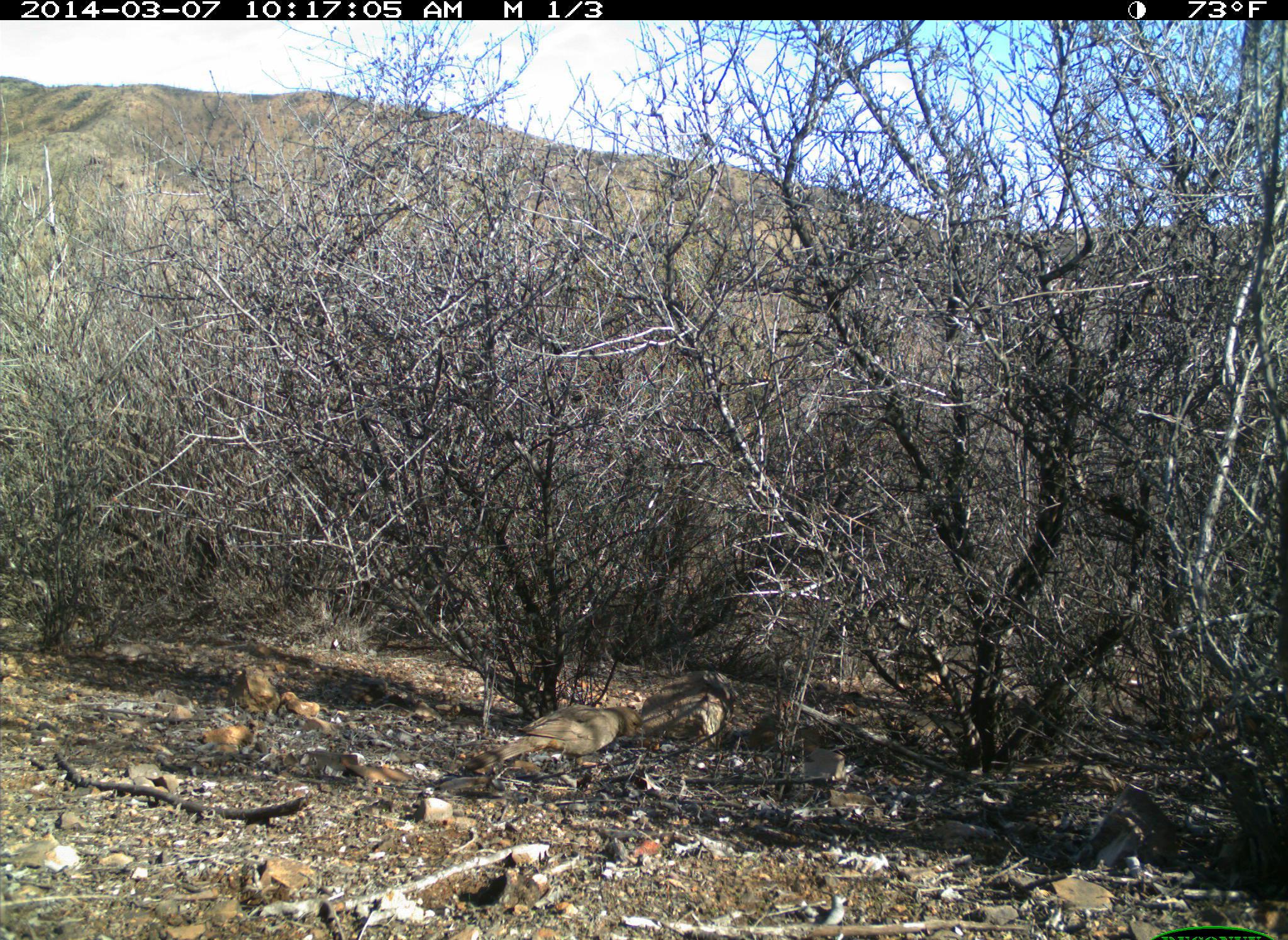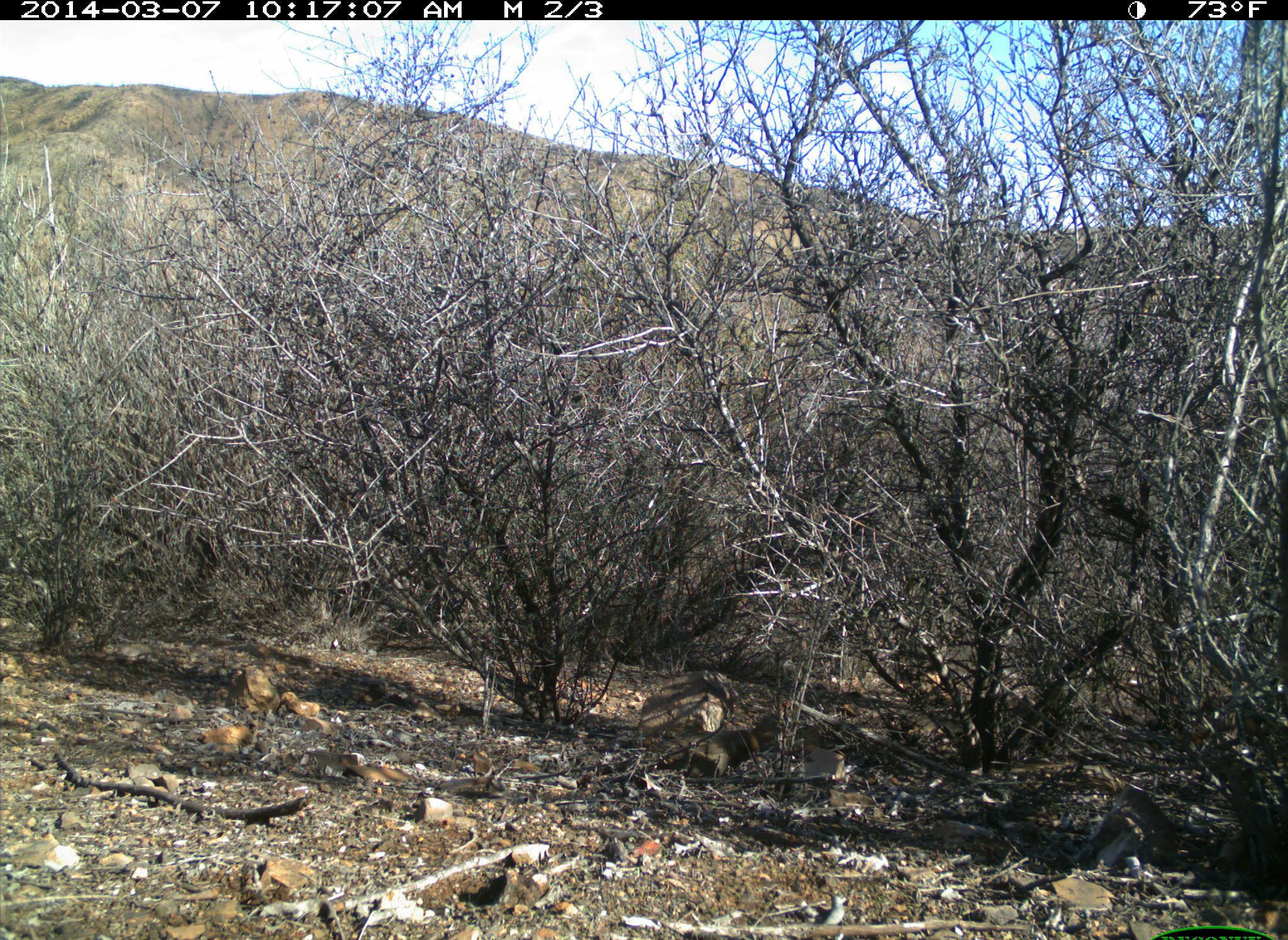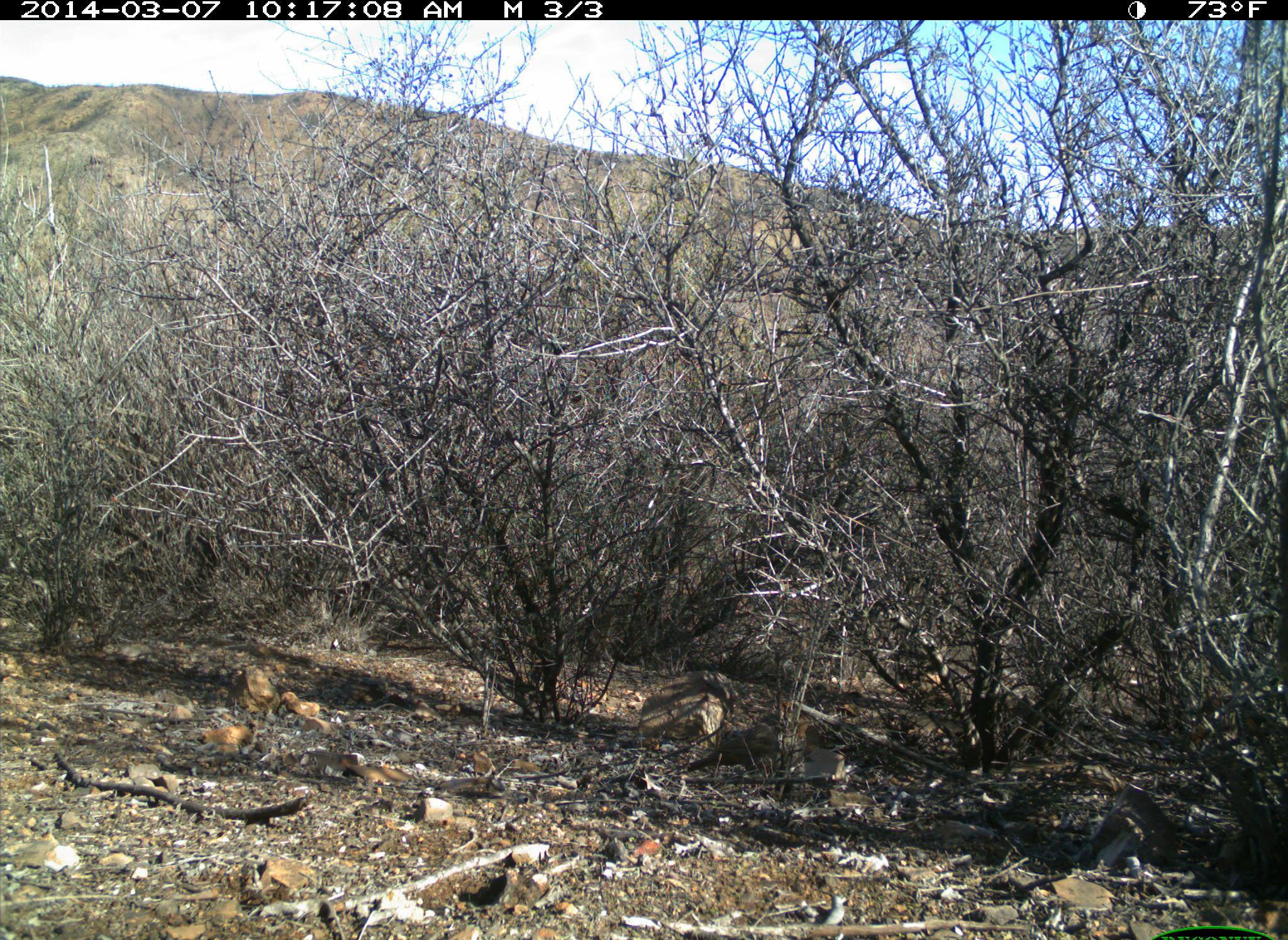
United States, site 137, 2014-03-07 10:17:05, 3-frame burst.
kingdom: Animalia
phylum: Chordata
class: Aves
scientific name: Aves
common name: bird